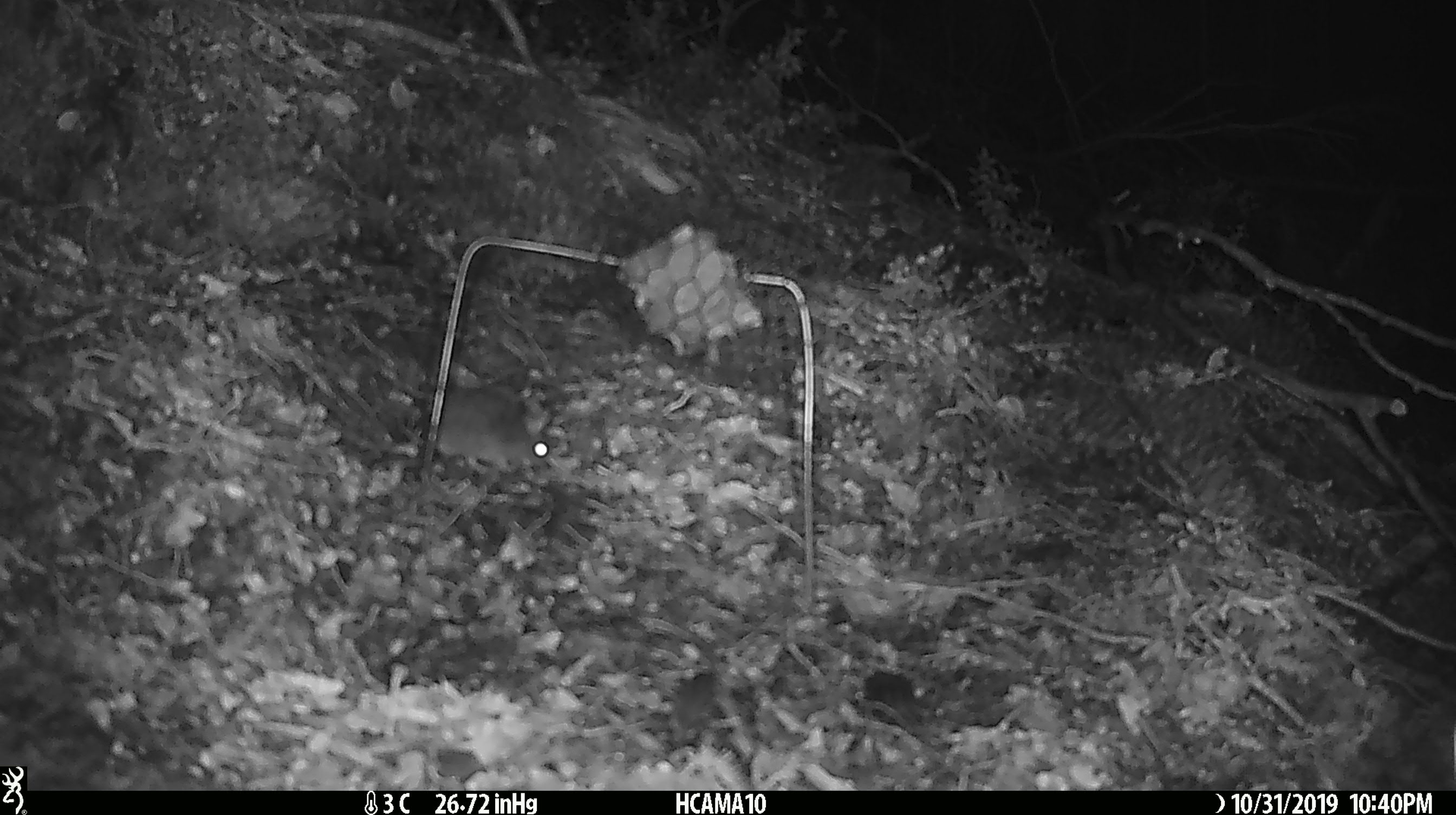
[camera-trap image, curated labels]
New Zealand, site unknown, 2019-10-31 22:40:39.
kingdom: Animalia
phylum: Chordata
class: Mammalia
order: Rodentia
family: Muridae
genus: Mus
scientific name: Mus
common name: mouse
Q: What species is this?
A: Mouse (Mus).